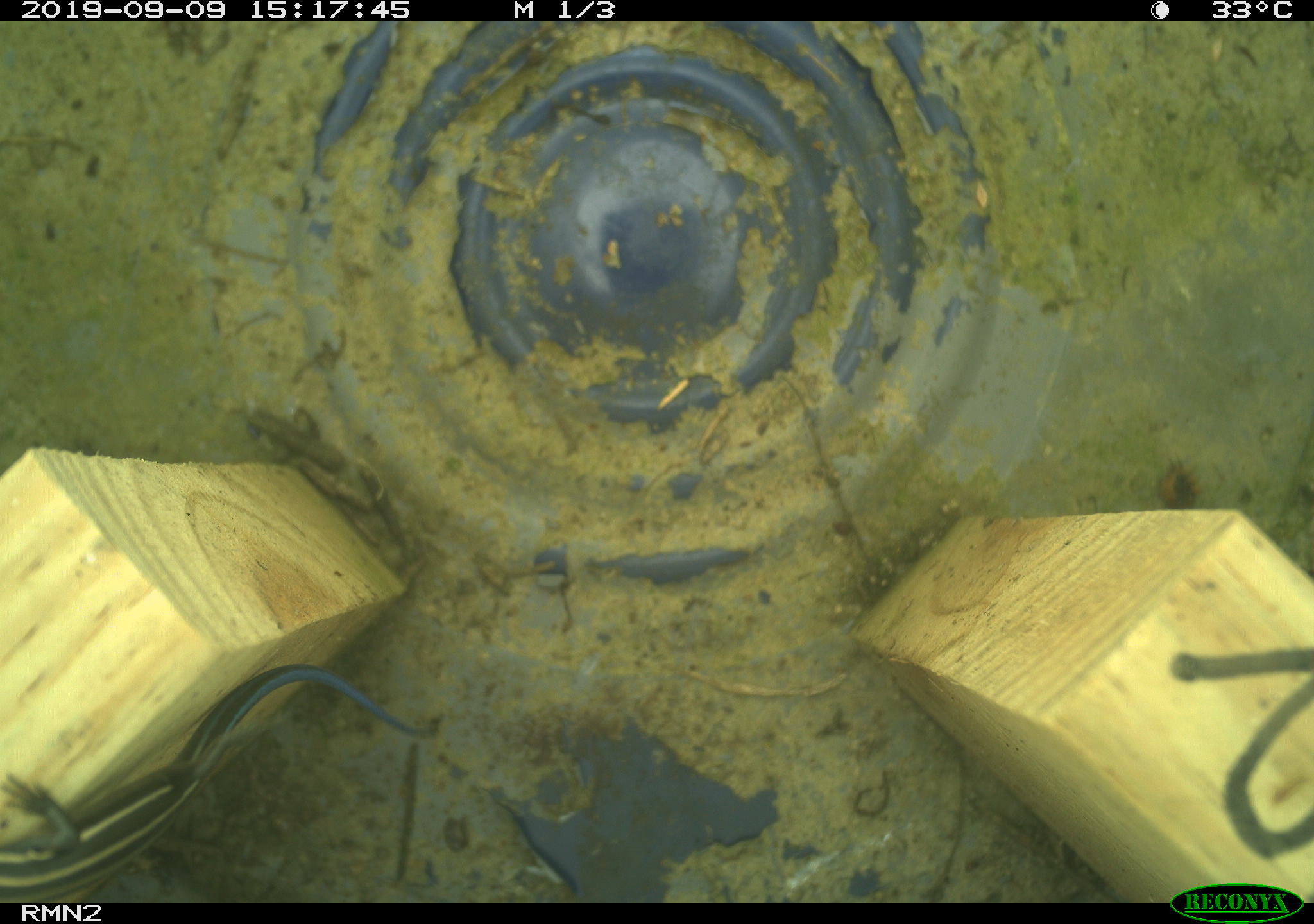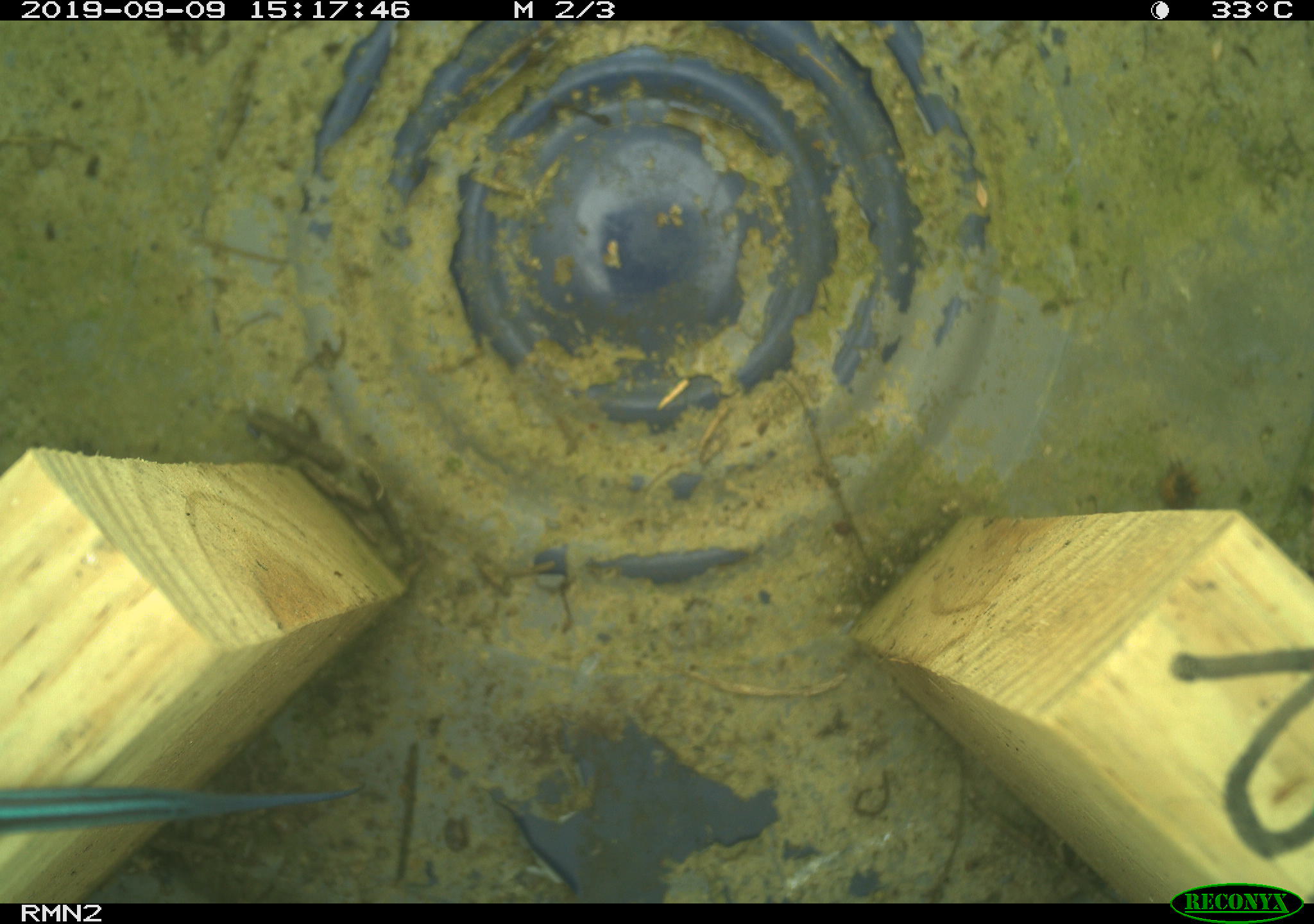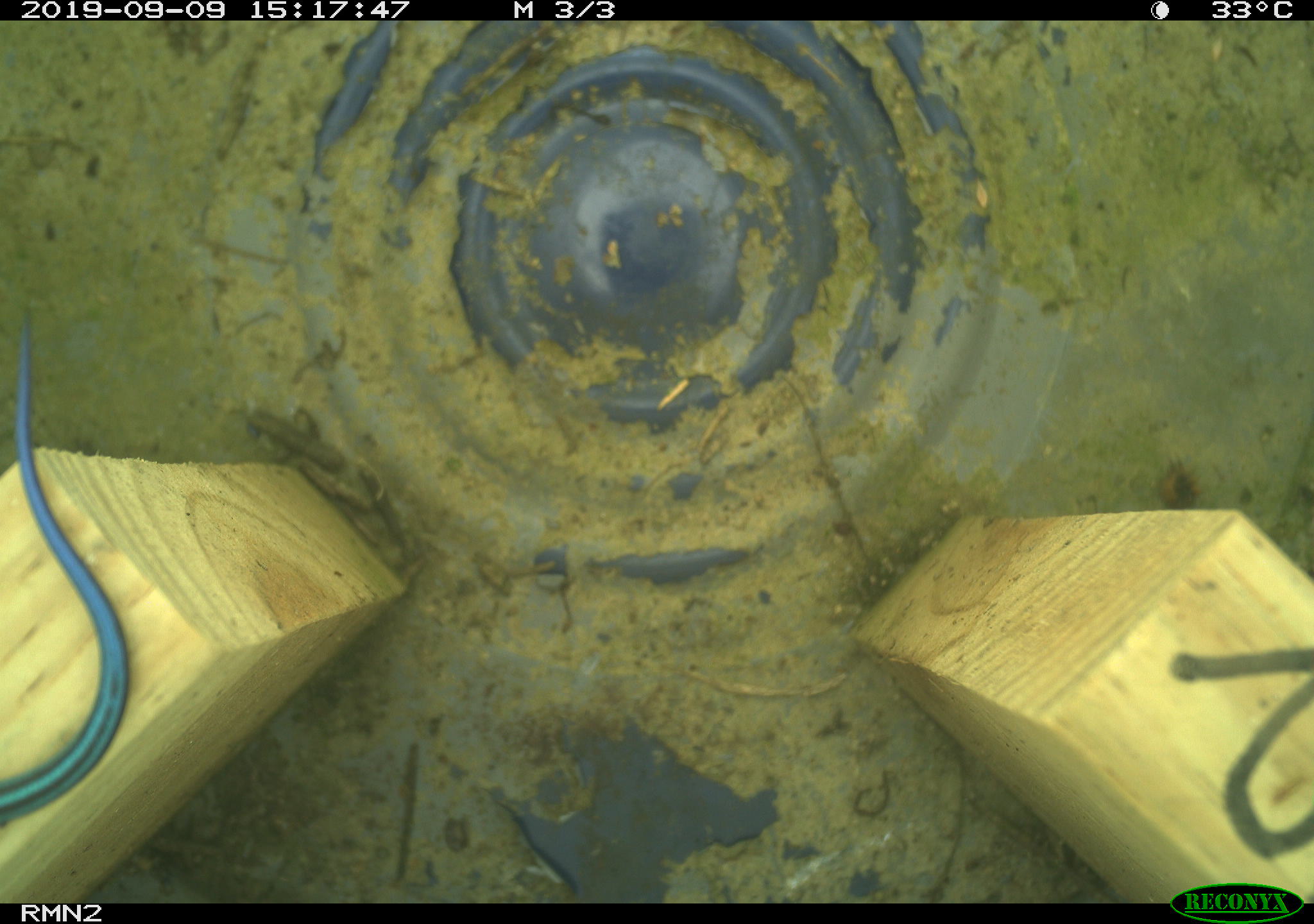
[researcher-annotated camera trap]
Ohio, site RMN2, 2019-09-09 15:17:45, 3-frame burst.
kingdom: Animalia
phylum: Chordata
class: Reptilia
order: Squamata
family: Scincidae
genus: Plestiodon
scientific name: Plestiodon fasciatus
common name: common five-lined skink